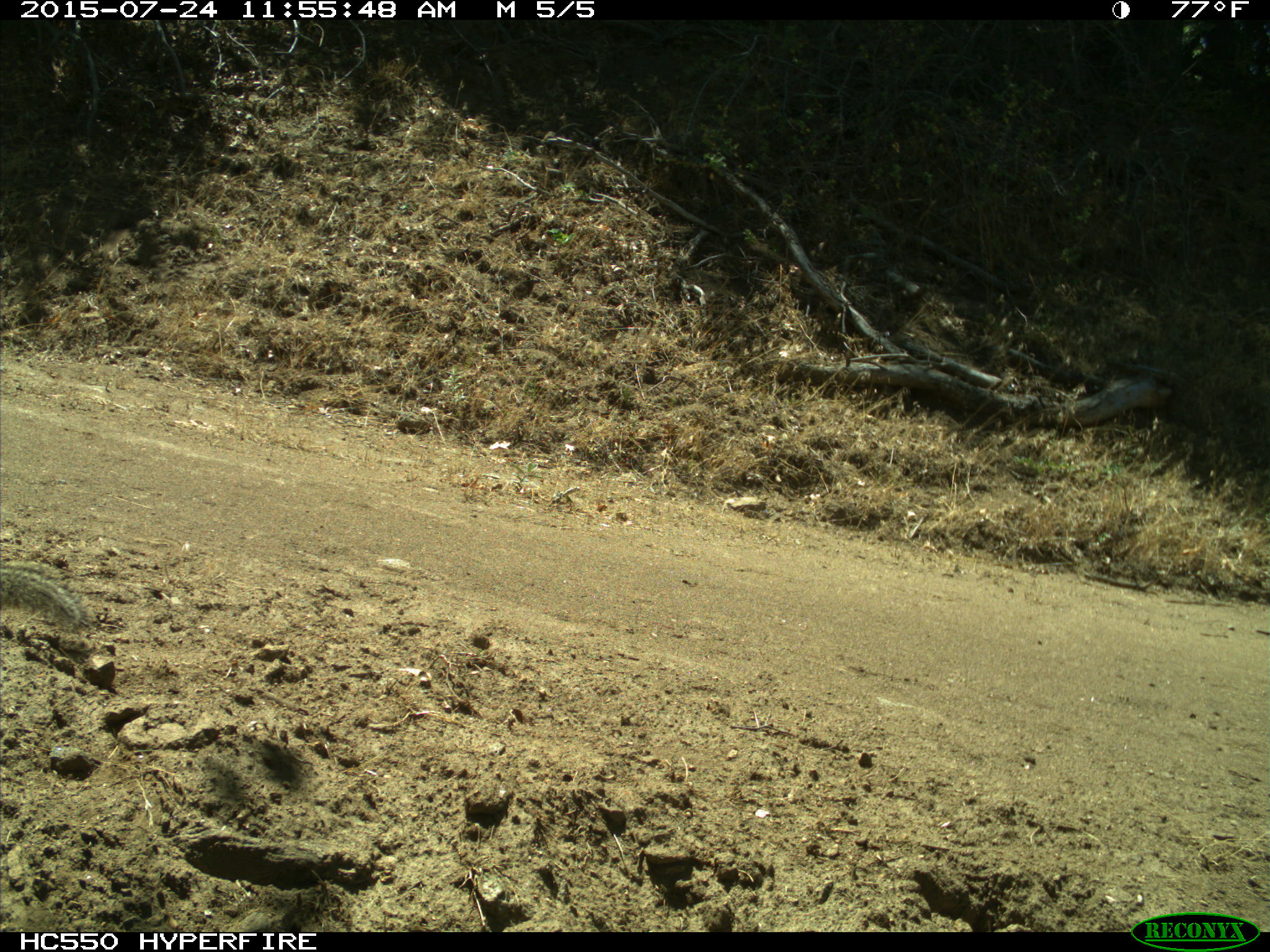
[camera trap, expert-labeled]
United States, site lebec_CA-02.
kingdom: Animalia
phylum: Chordata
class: Mammalia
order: Rodentia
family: Sciuridae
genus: Otospermophilus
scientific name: Otospermophilus beecheyi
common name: california ground squirrel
Otospermophilus beecheyi (california ground squirrel).